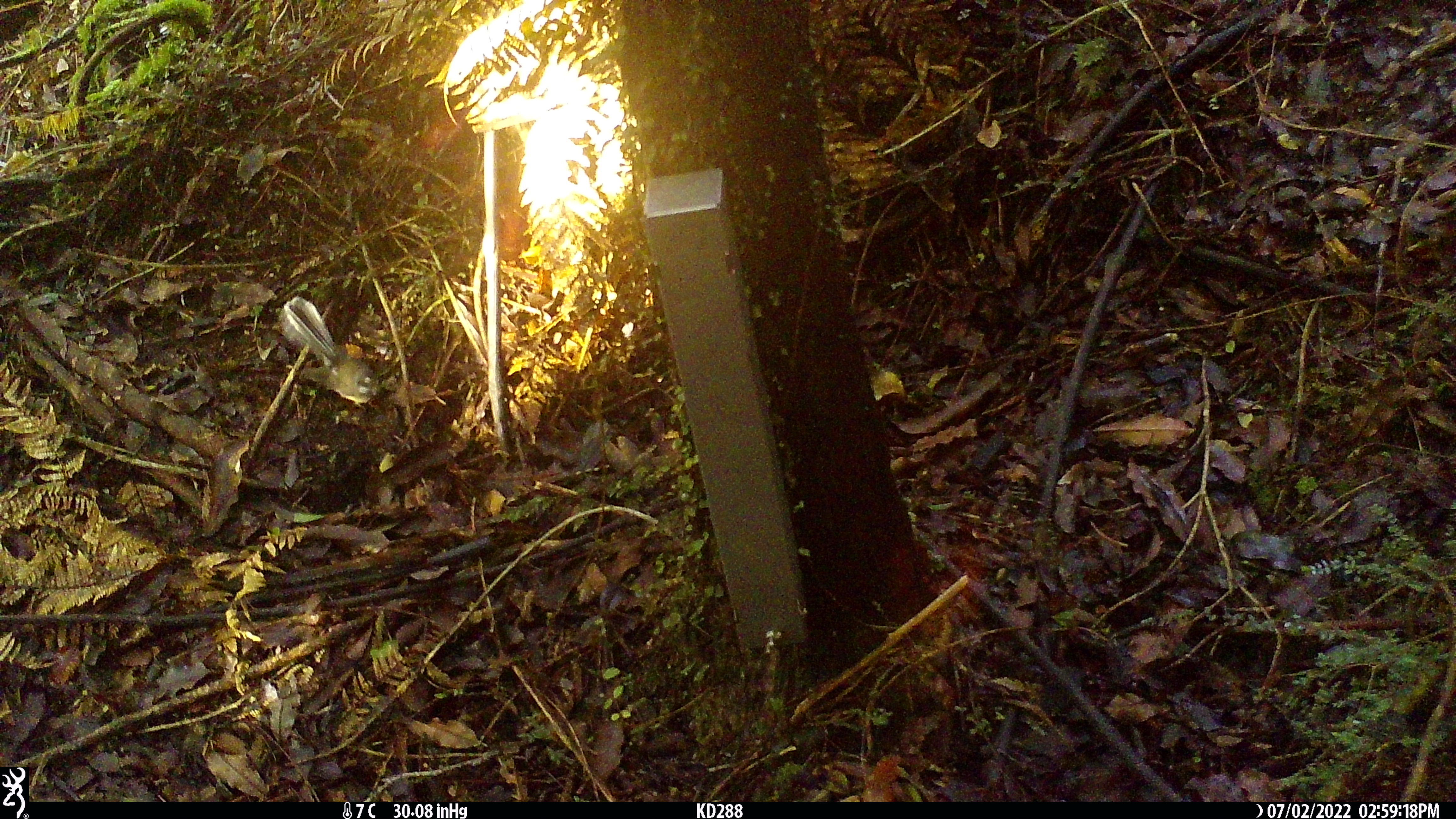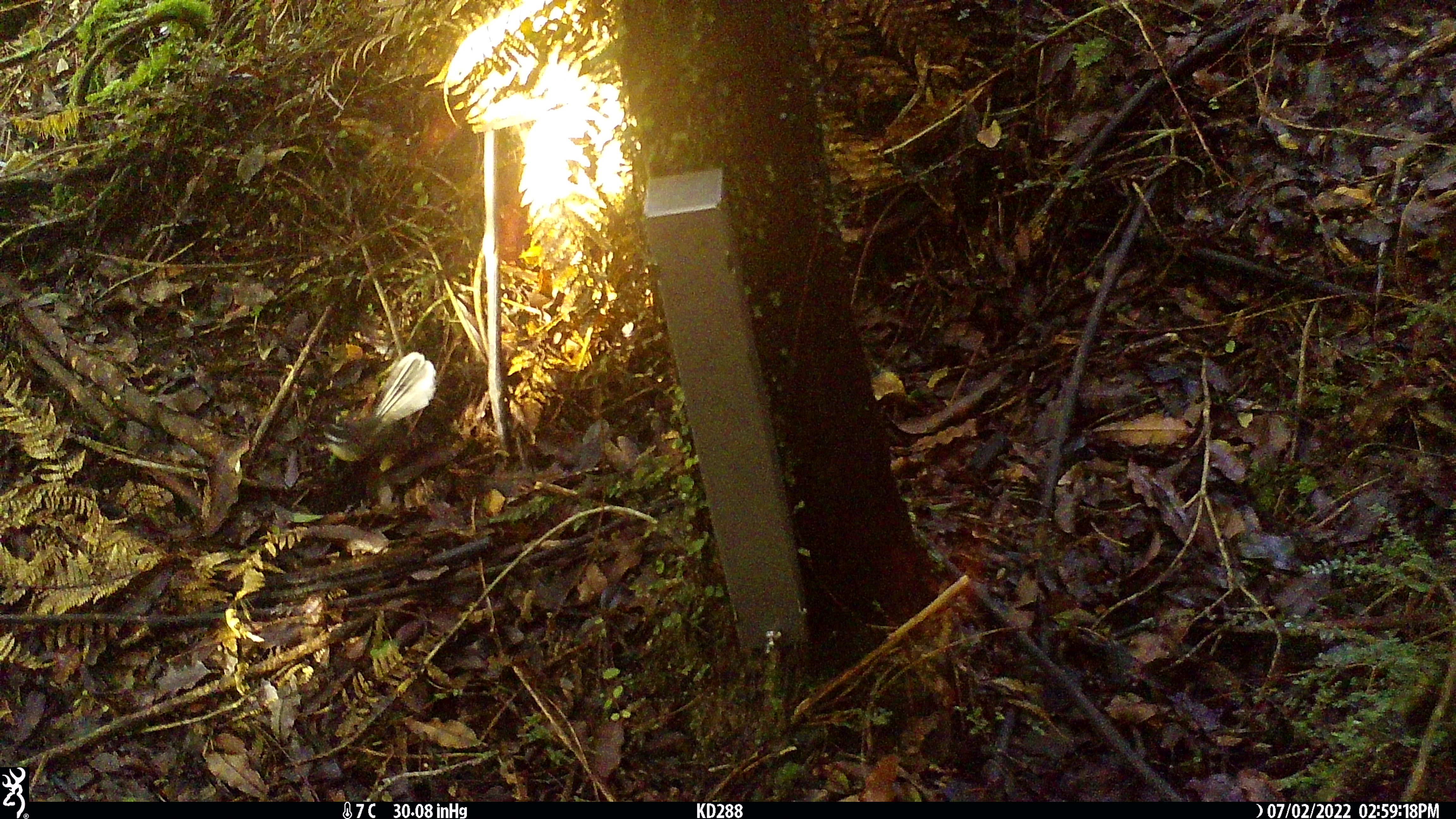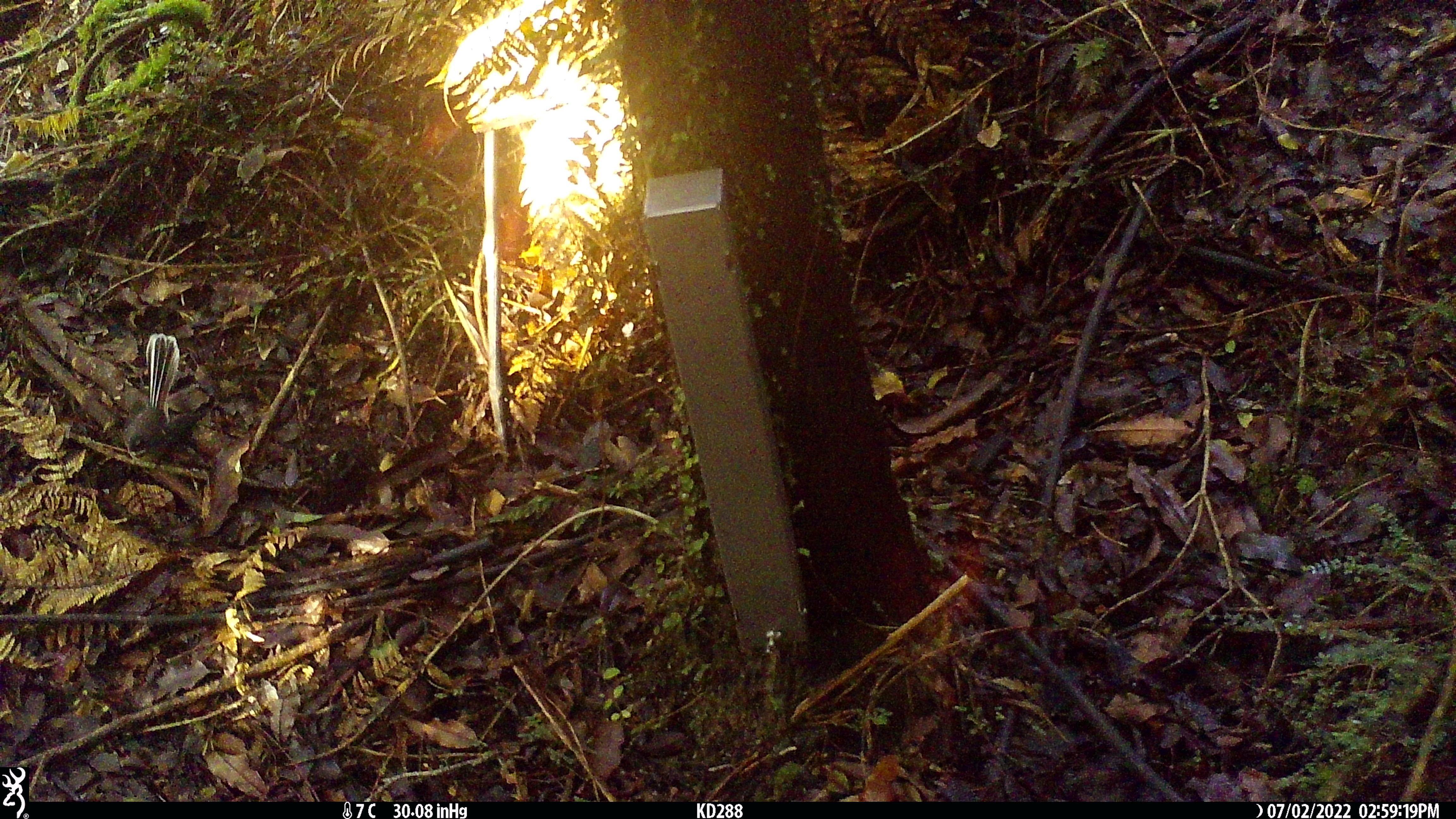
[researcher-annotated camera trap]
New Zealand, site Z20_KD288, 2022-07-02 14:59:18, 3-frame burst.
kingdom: Animalia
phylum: Chordata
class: Aves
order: Passeriformes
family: Rhipiduridae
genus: Rhipidura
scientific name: Rhipidura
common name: fantails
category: fantail